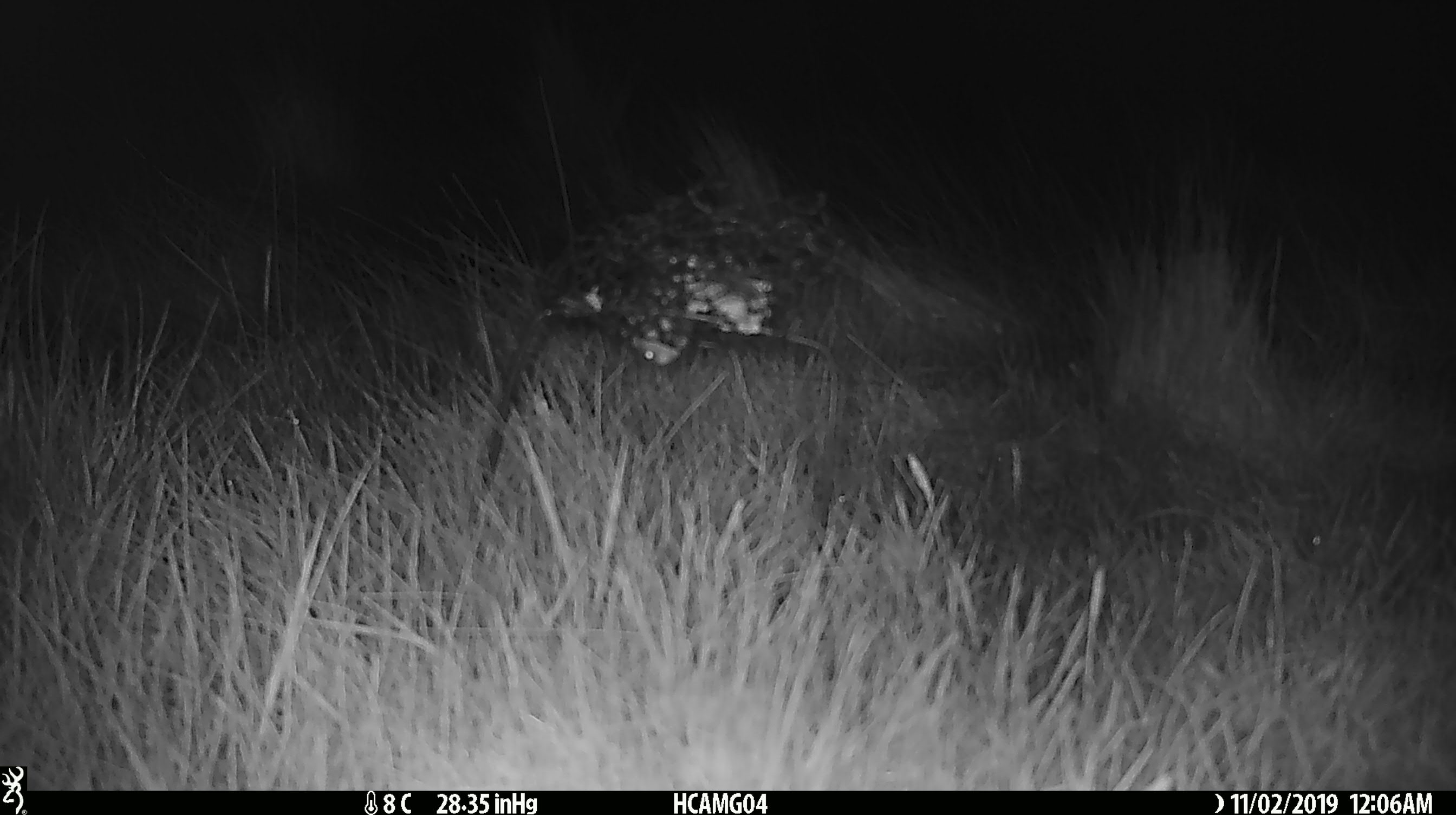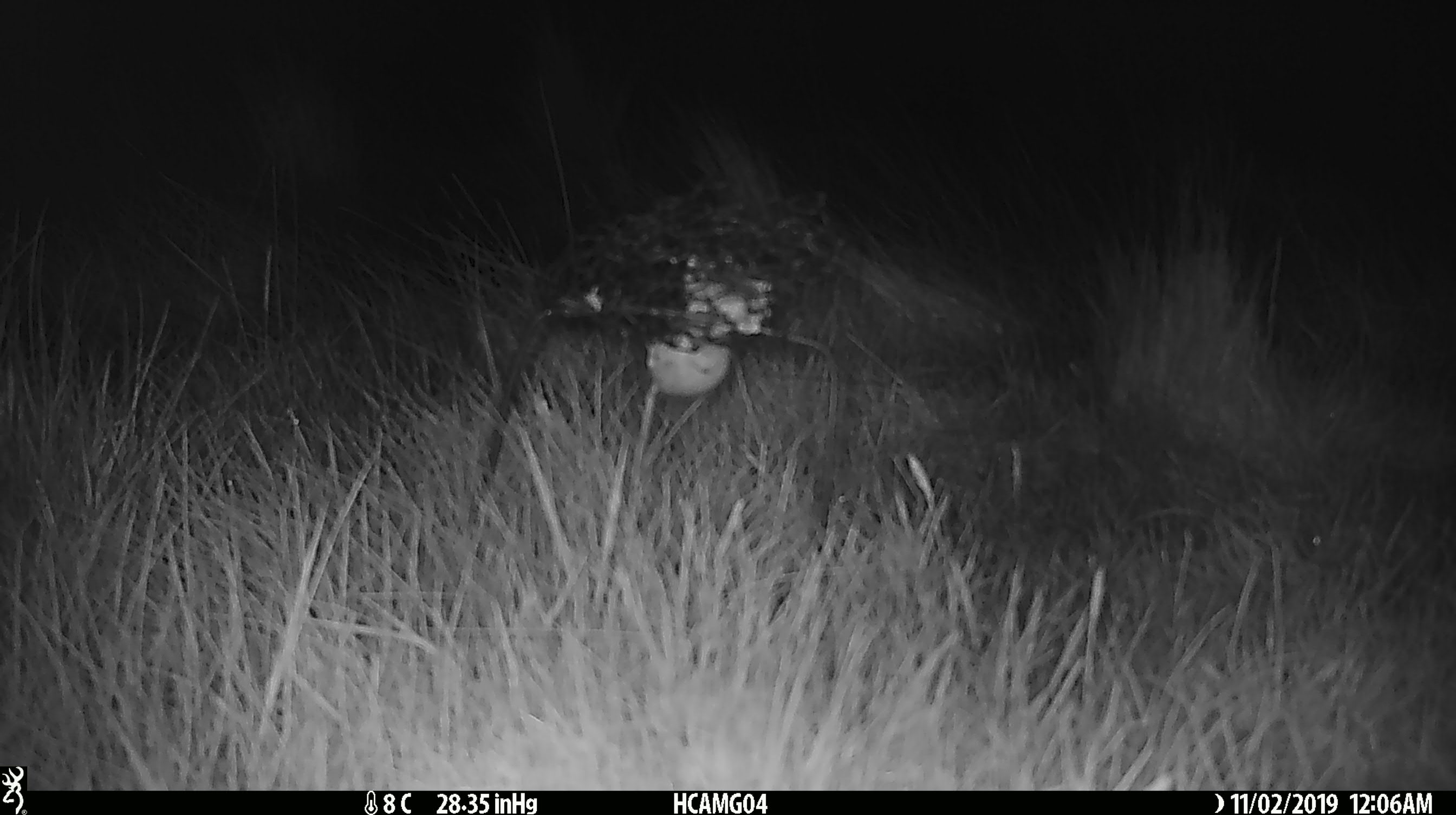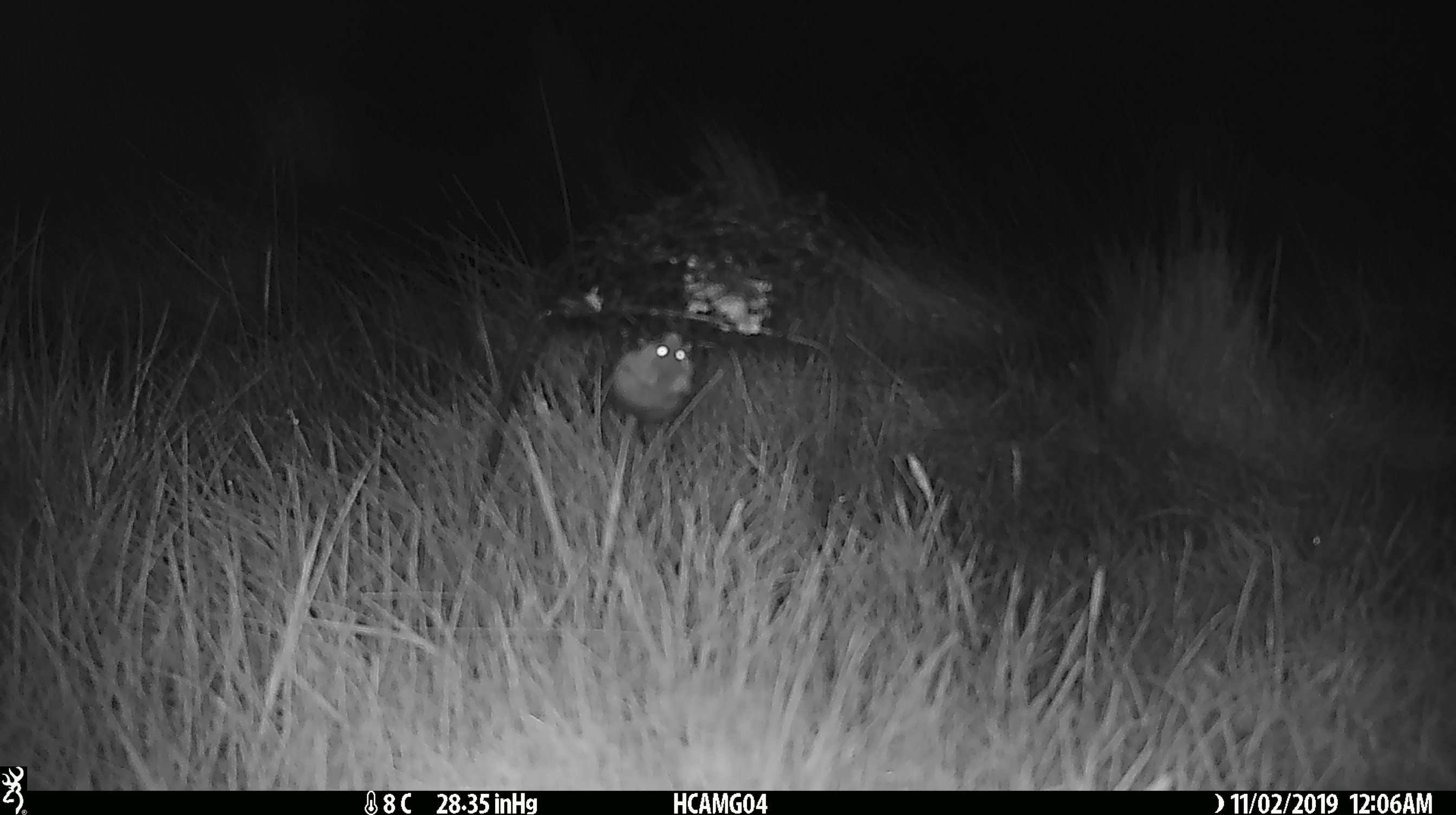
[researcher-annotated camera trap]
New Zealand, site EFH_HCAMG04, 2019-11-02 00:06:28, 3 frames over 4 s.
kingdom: Animalia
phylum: Chordata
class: Mammalia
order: Rodentia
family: Muridae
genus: Mus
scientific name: Mus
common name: mouse